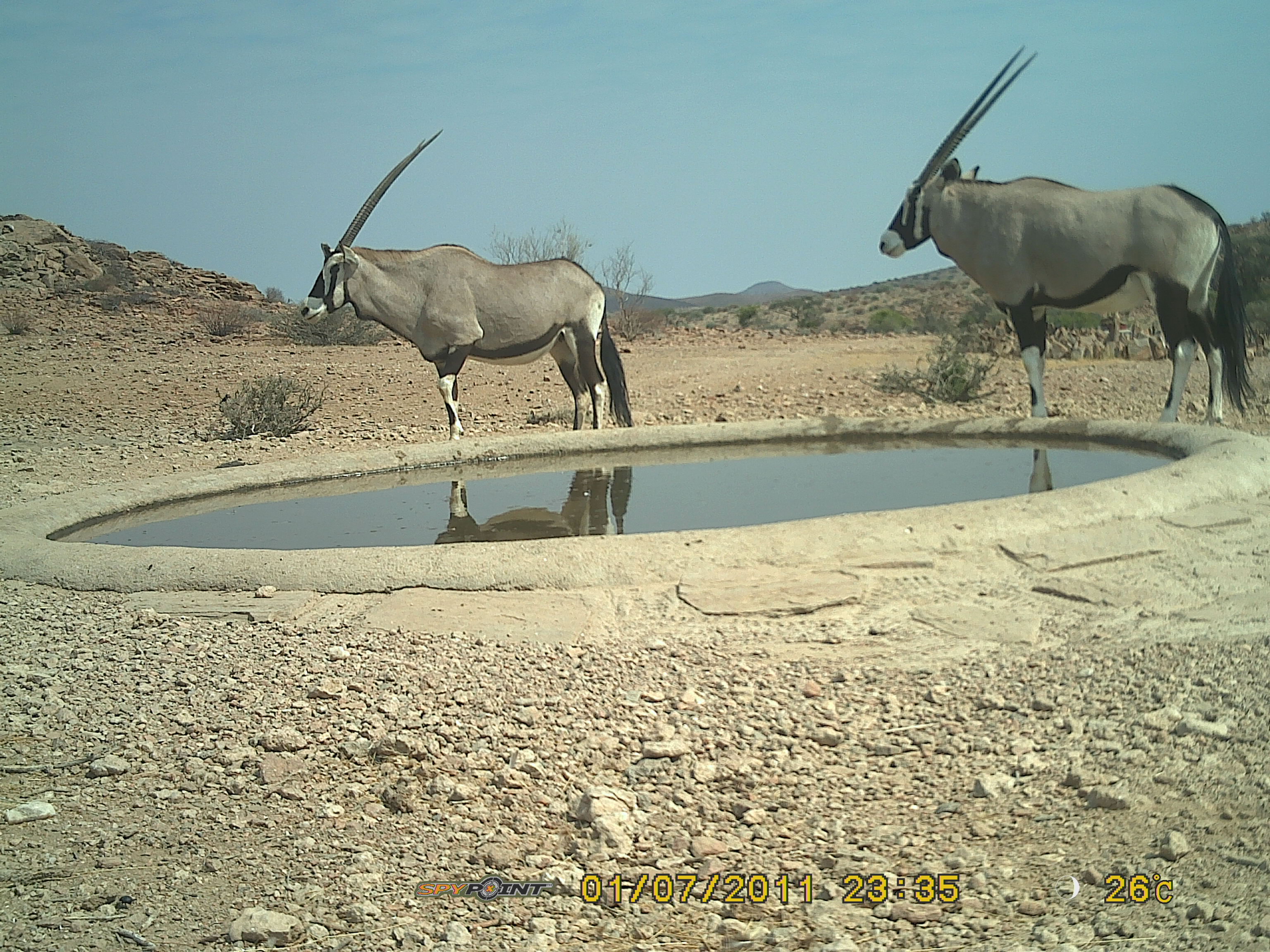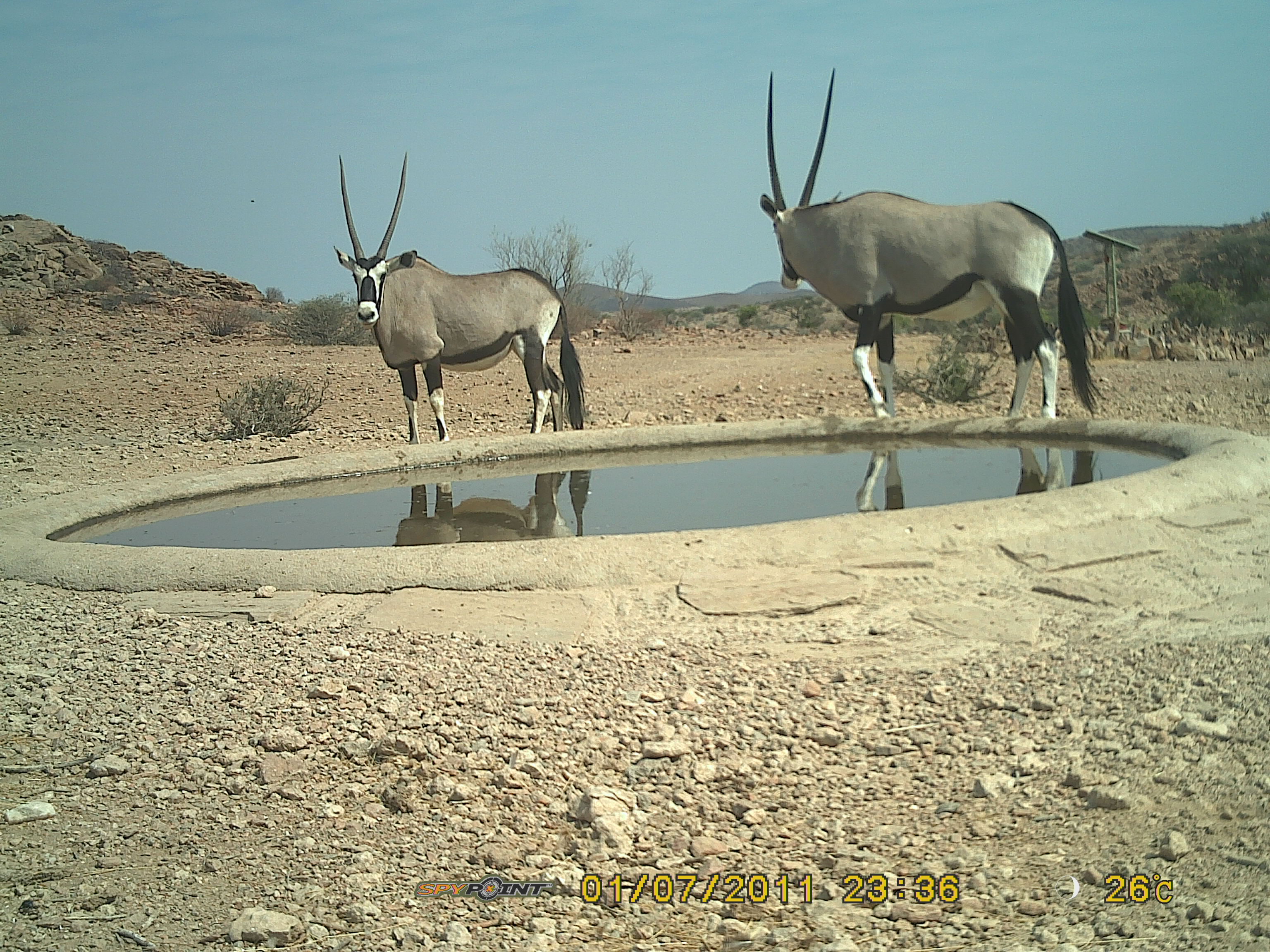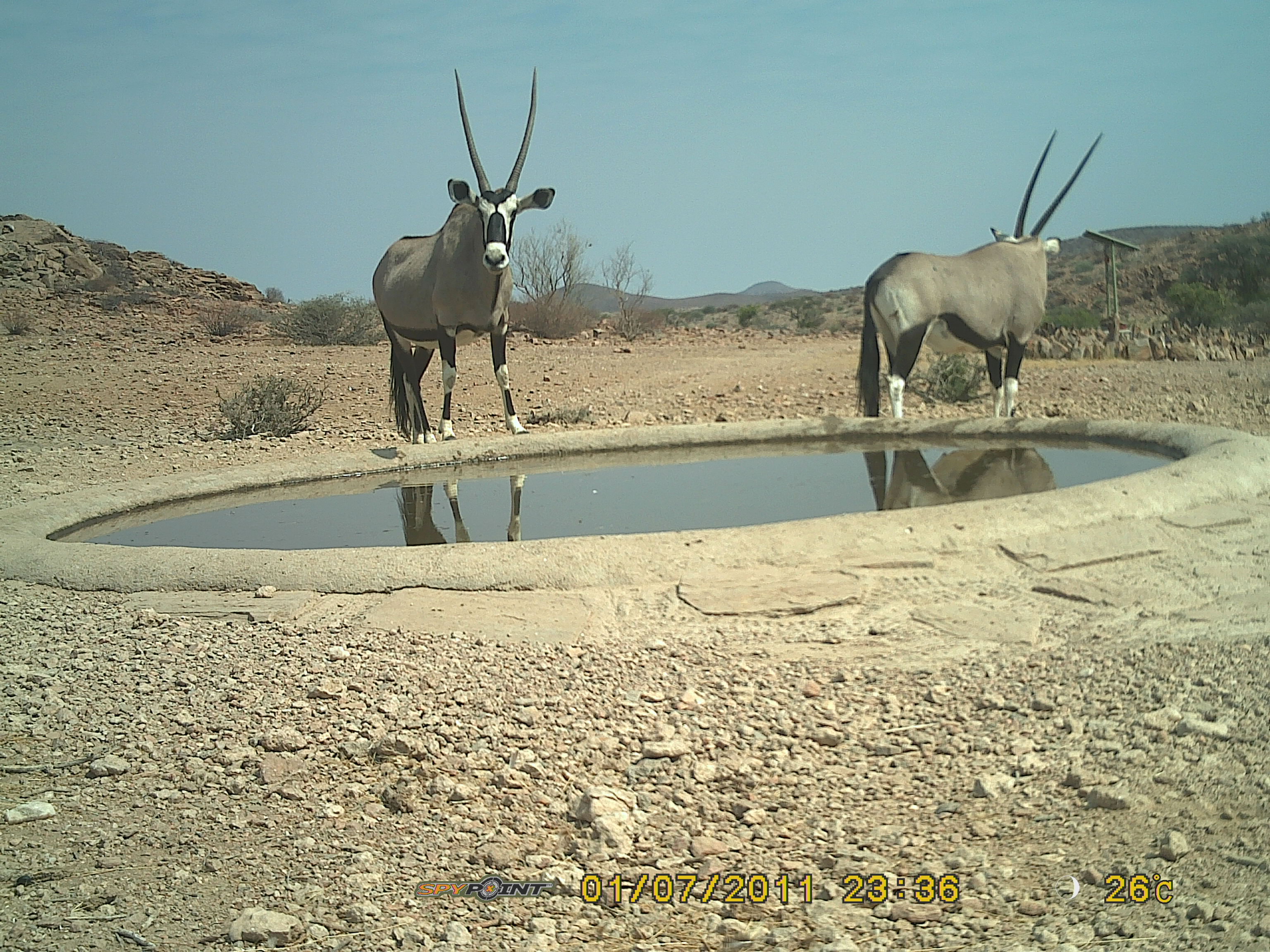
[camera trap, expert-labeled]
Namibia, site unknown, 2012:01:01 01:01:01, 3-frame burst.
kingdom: Animalia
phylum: Chordata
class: Mammalia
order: Artiodactyla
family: Bovidae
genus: Oryx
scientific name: Oryx gazella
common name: gemsbok